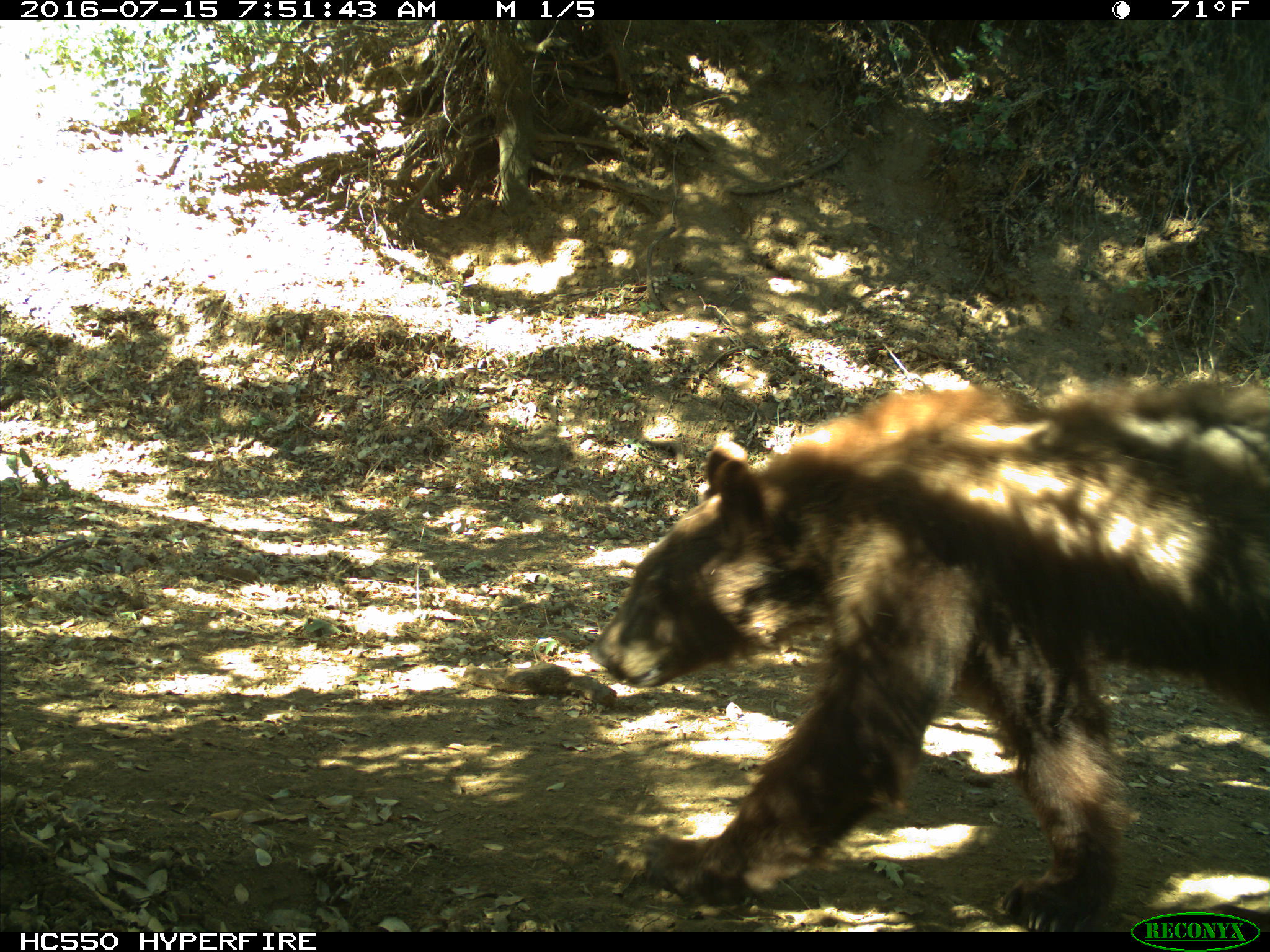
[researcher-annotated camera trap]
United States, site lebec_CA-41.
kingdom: Animalia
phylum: Chordata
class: Mammalia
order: Carnivora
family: Ursidae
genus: Ursus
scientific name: Ursus americanus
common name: american black bear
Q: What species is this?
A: Ursus americanus (american black bear).